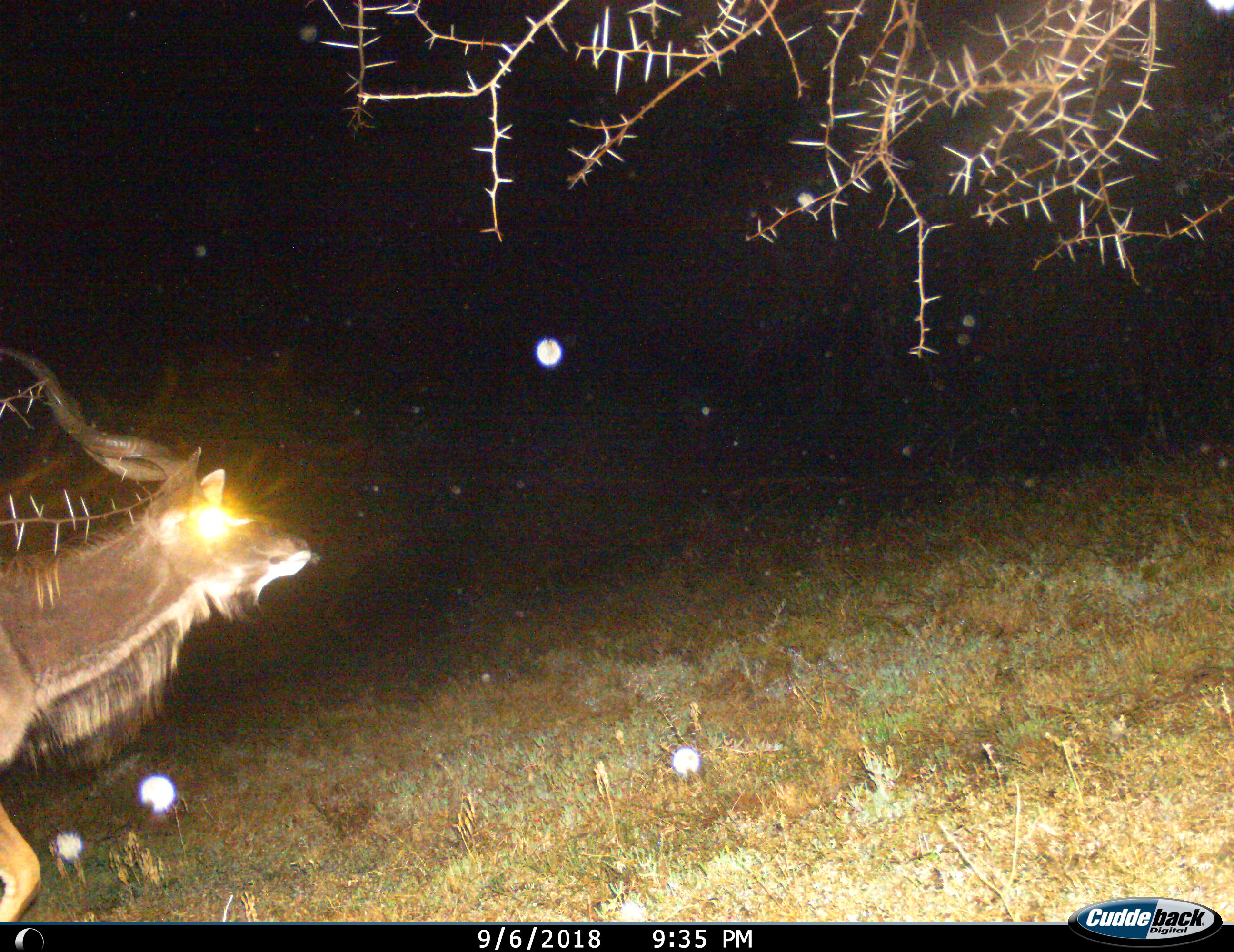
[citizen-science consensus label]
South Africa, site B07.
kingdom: Animalia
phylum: Chordata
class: Mammalia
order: Artiodactyla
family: Bovidae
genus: Tragelaphus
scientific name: Tragelaphus strepsiceros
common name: greater kudu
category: kudu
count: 1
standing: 22%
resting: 0%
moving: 78%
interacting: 0%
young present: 0%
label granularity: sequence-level